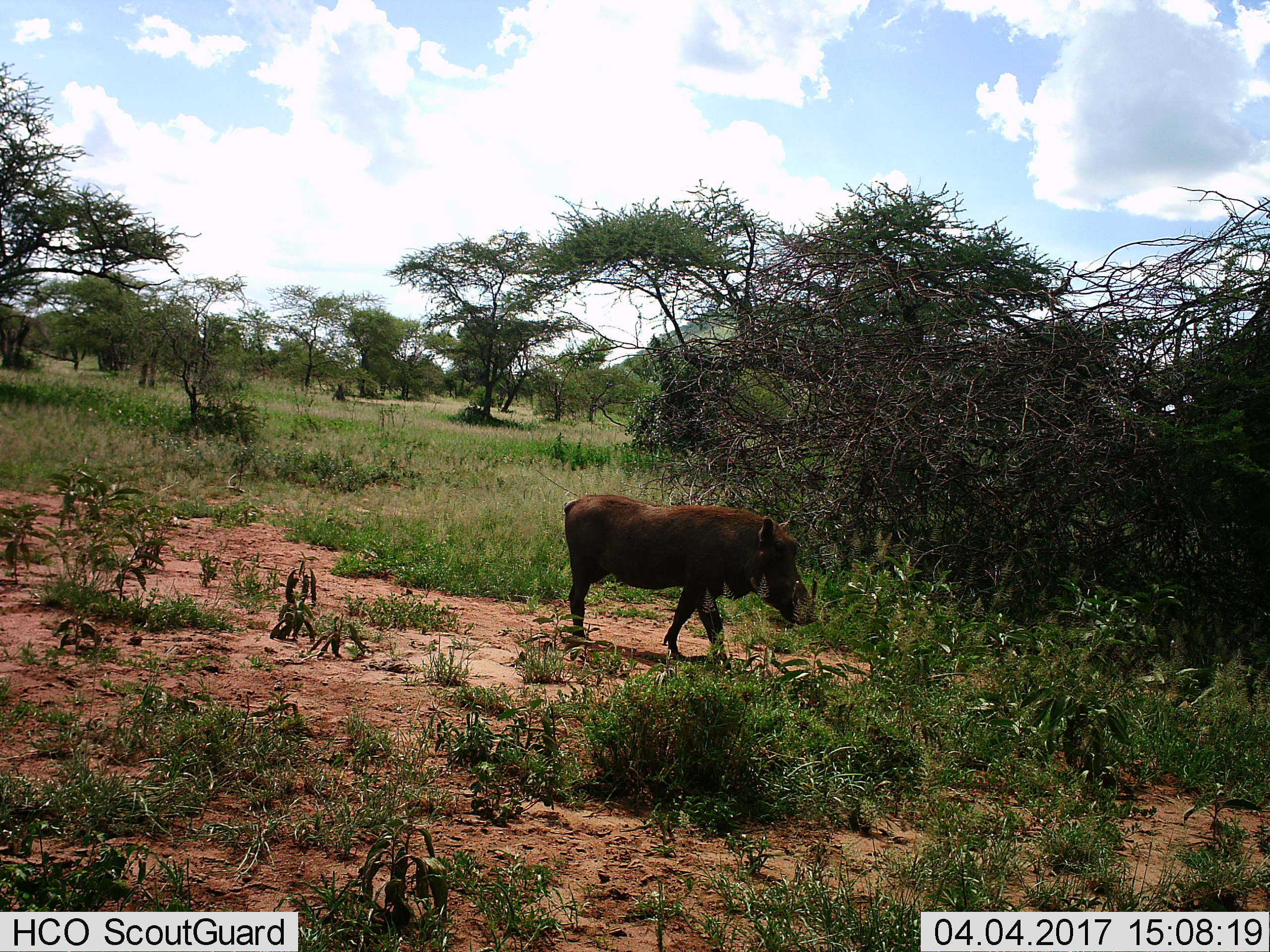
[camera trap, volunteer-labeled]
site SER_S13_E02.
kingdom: Animalia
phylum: Chordata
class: Mammalia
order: Artiodactyla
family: Suidae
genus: Phacochoerus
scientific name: Phacochoerus africanus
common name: warthog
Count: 1.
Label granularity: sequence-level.